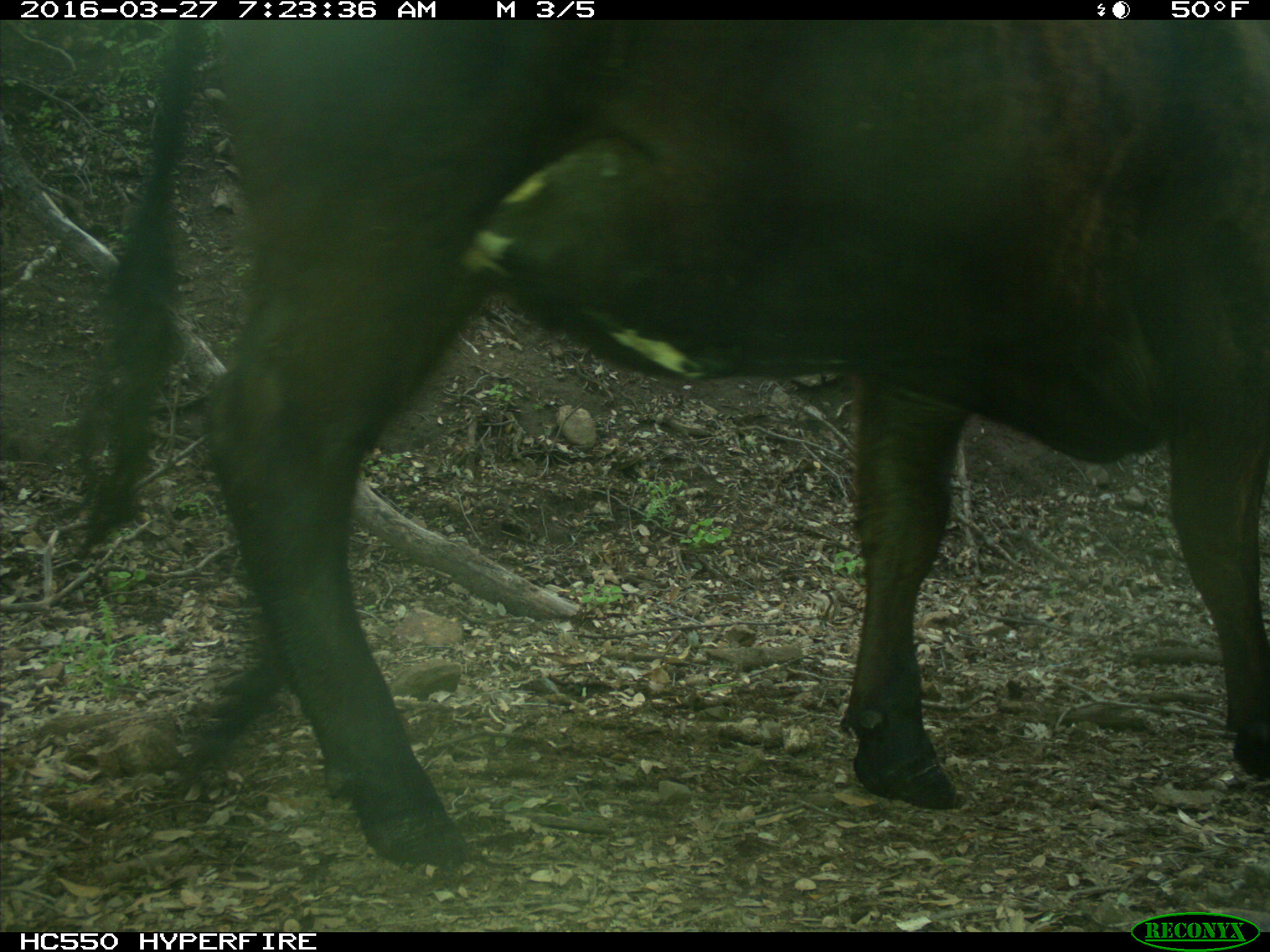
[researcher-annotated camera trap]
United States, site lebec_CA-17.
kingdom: Animalia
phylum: Chordata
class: Mammalia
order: Artiodactyla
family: Bovidae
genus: Bos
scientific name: Bos taurus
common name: domestic cow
Bos taurus (domestic cow).